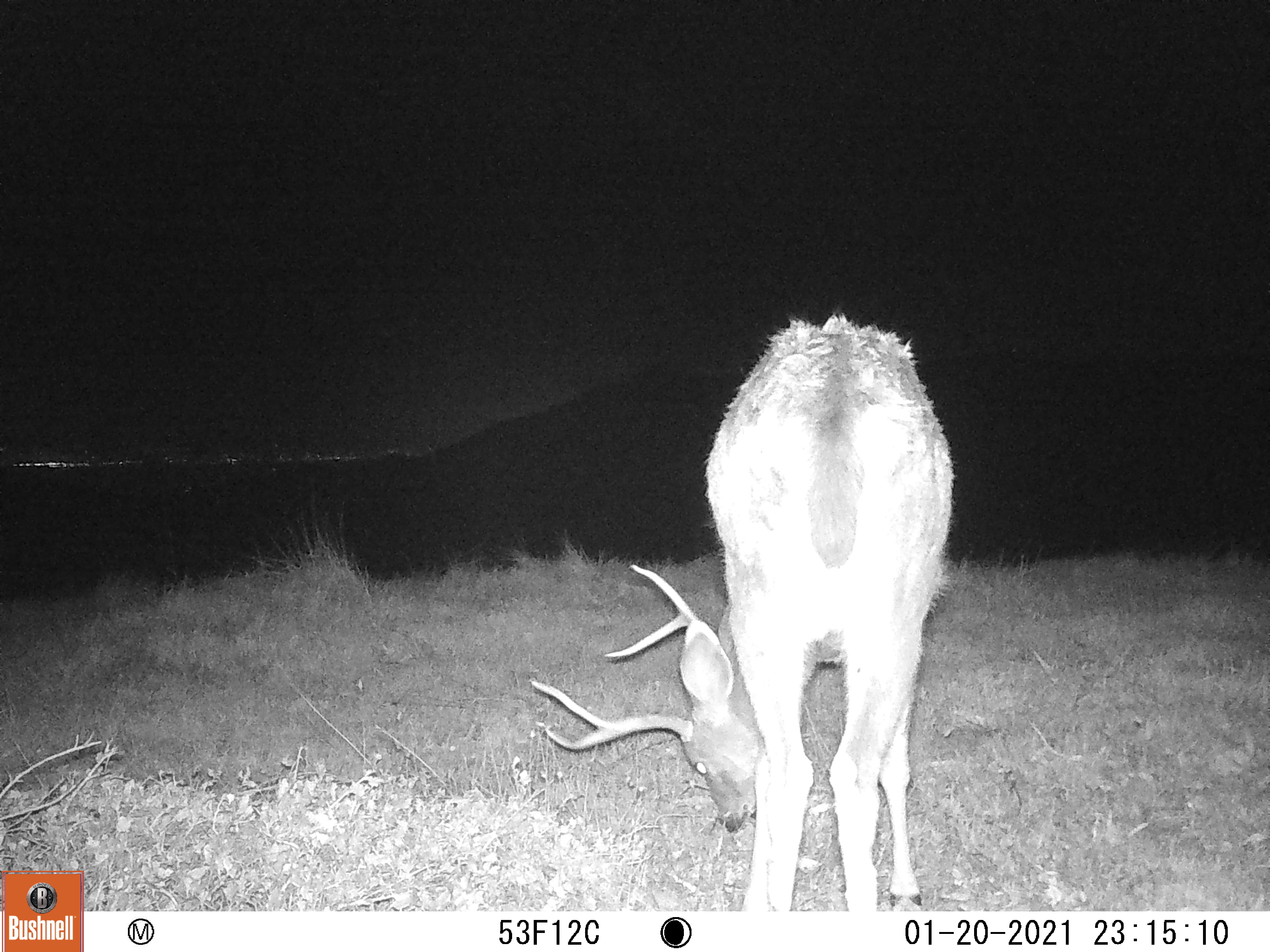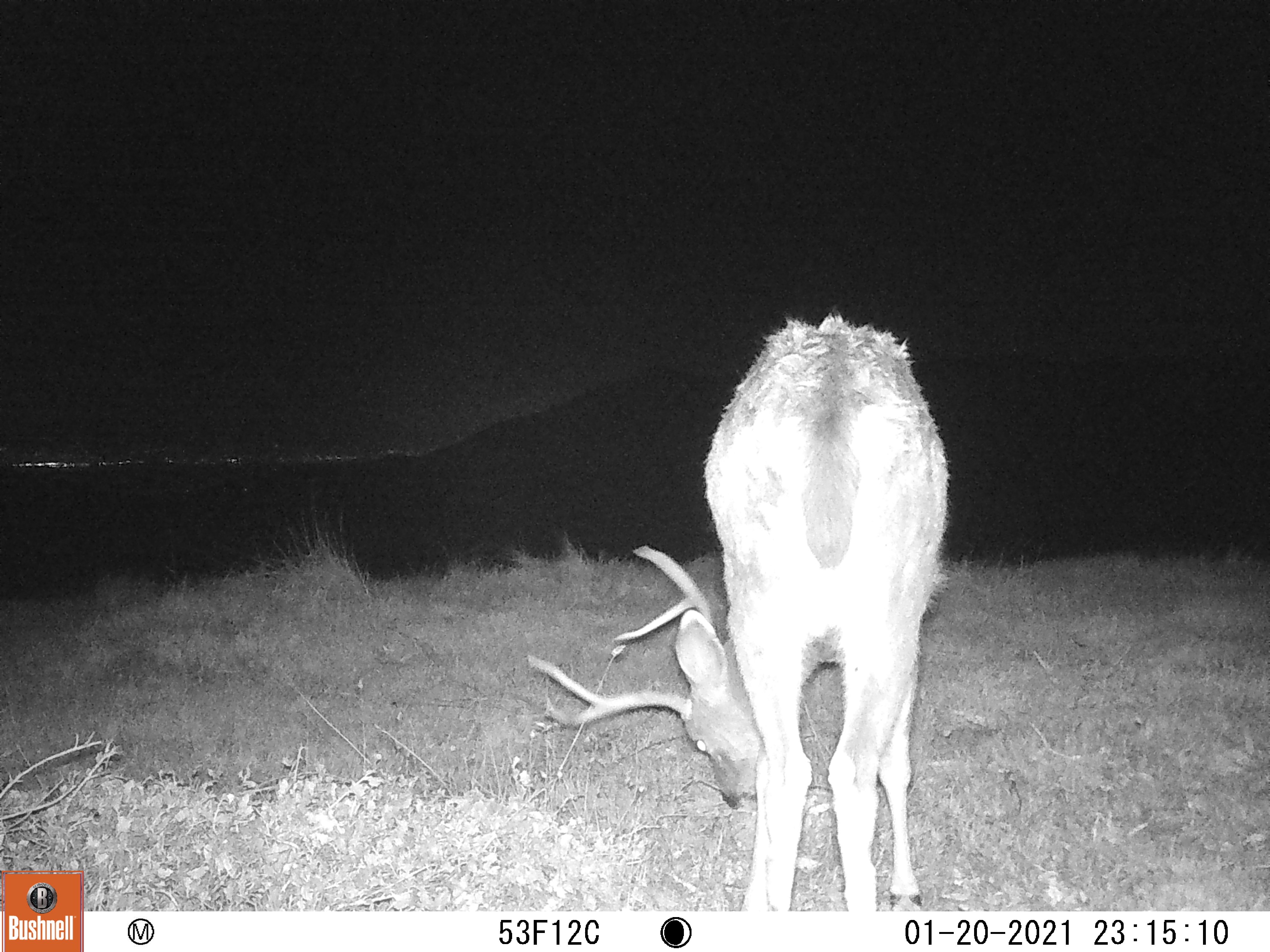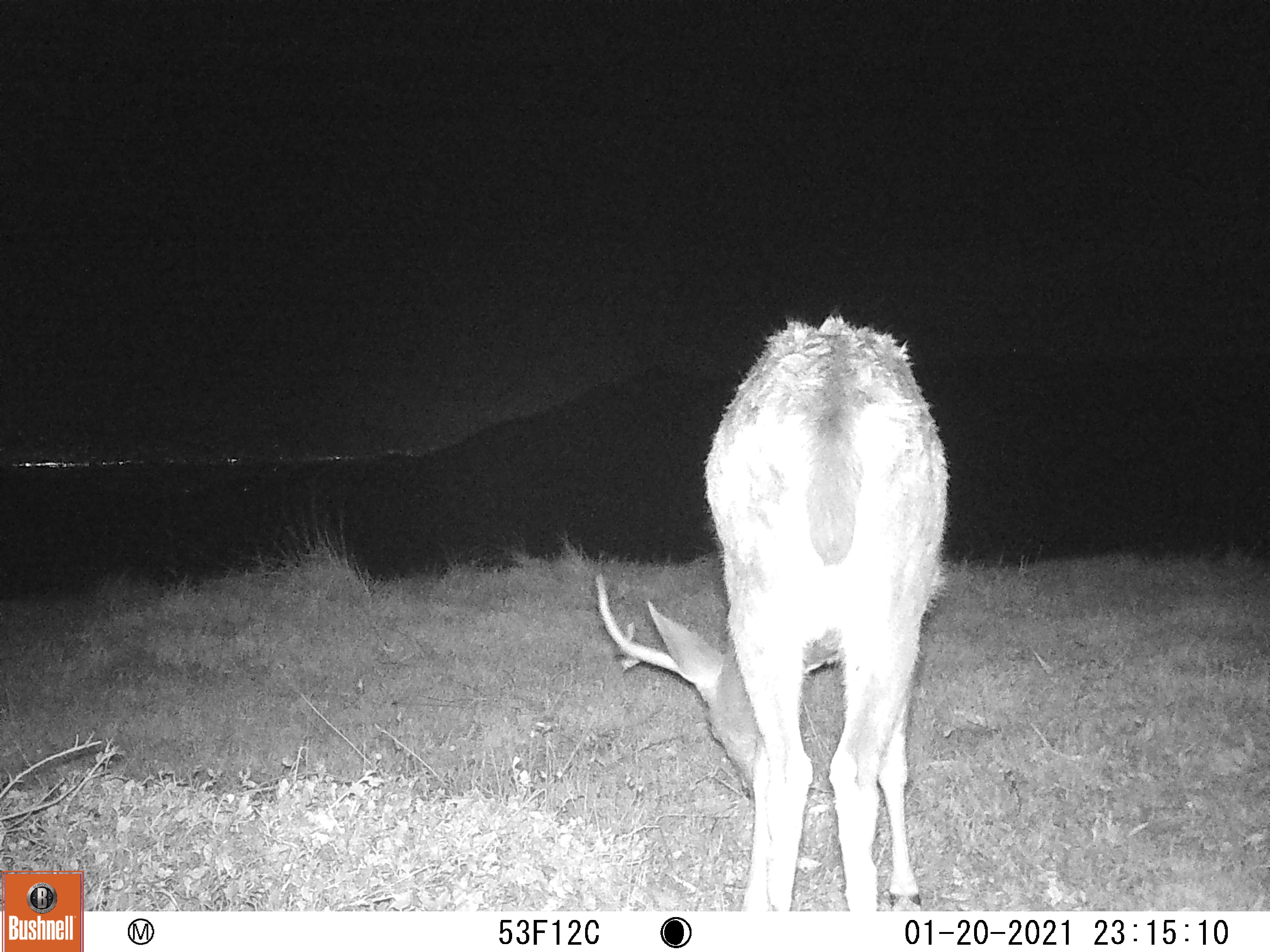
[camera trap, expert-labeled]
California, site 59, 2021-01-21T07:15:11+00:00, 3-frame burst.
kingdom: Animalia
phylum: Chordata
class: Mammalia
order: Artiodactyla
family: Cervidae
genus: Odocoileus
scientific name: Odocoileus hemionus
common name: mule deer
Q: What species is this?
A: Mule deer (Odocoileus hemionus).